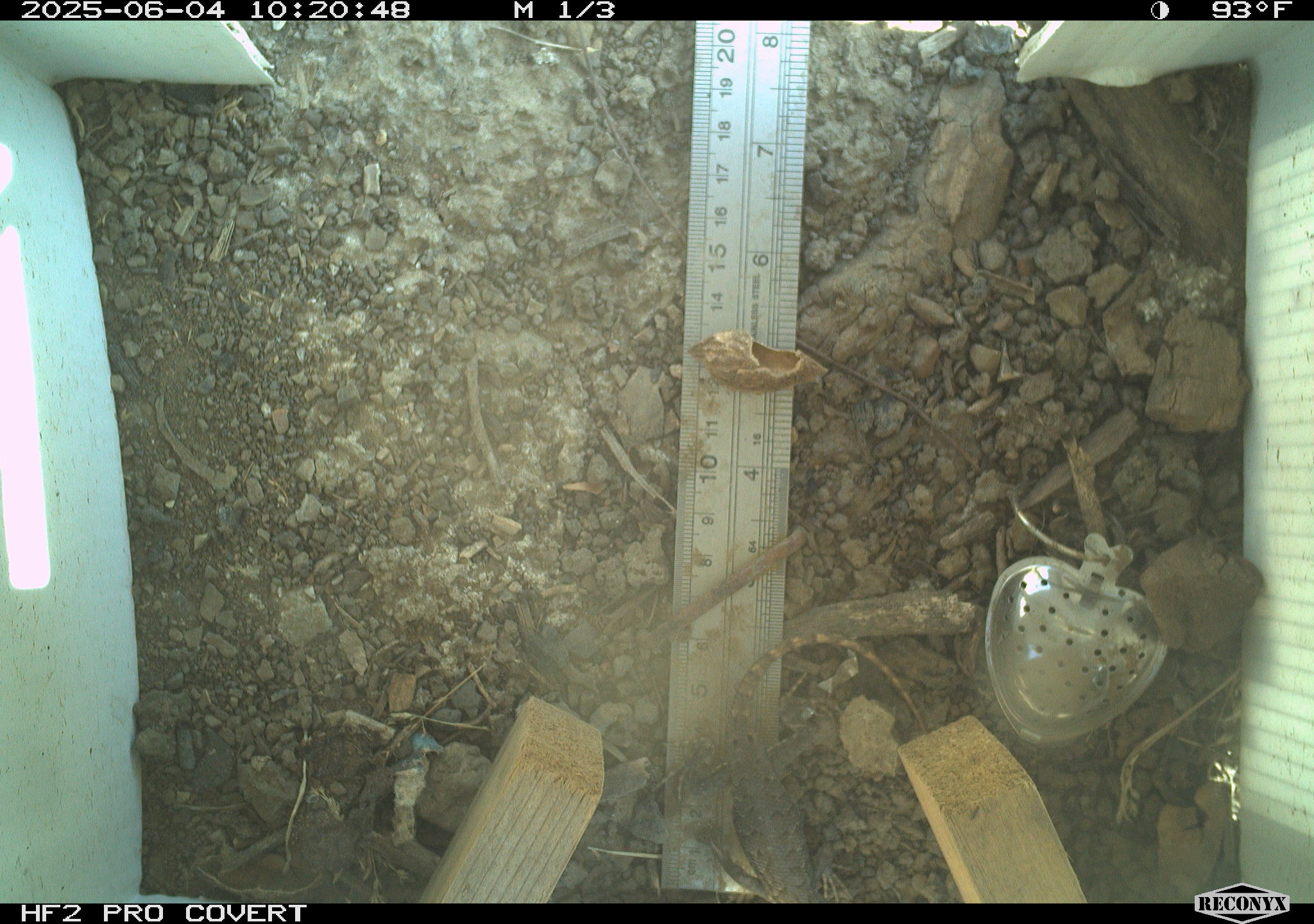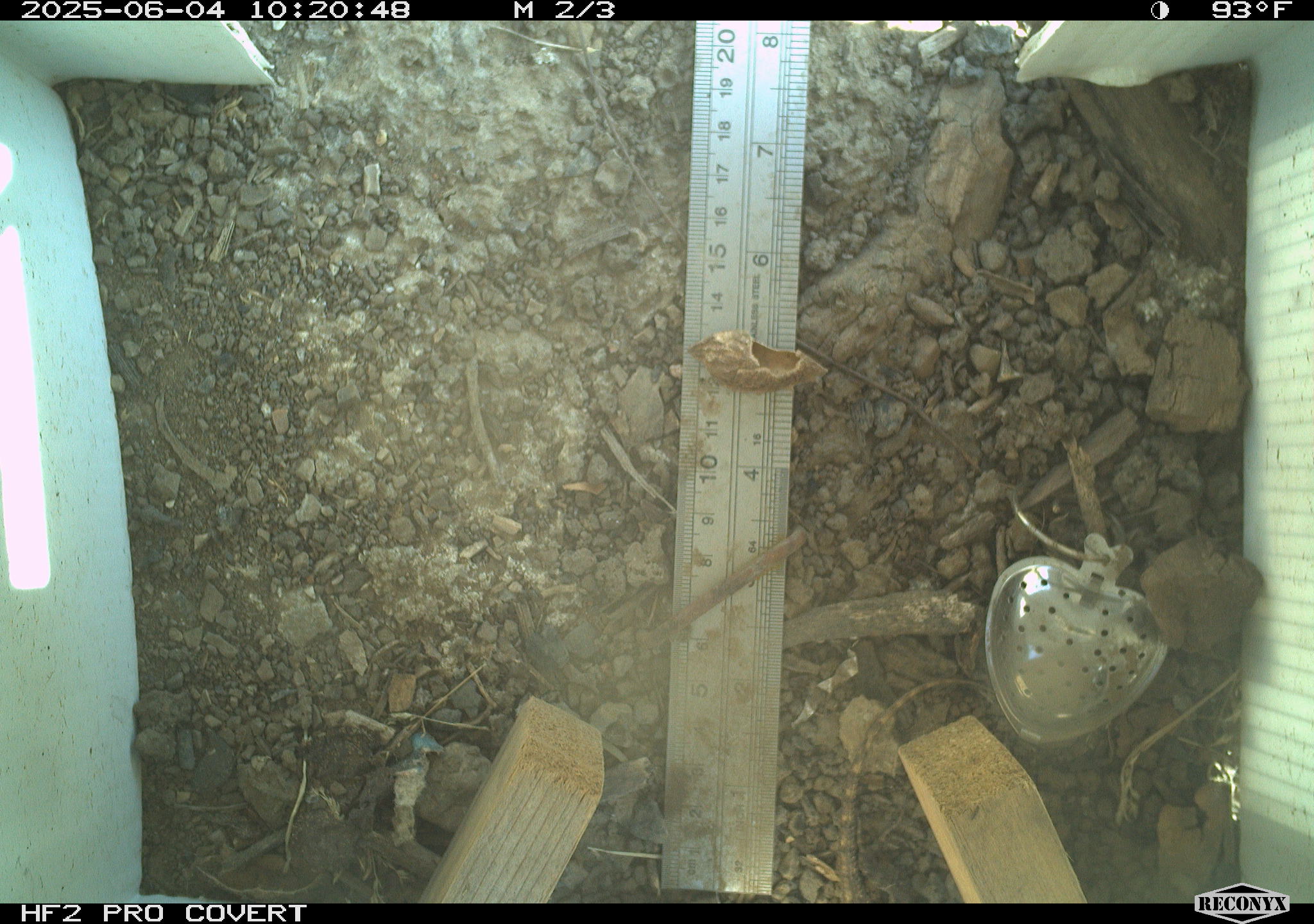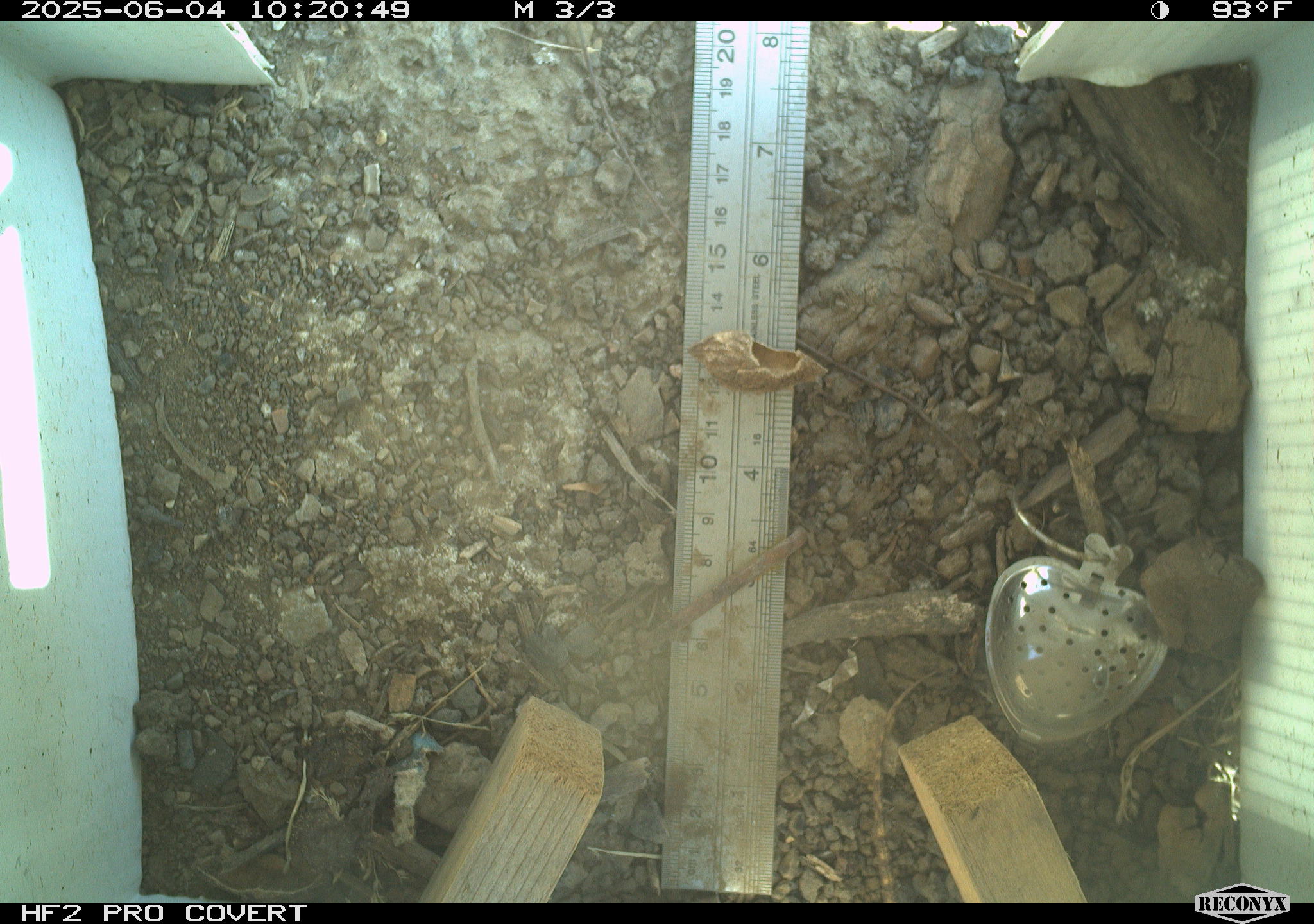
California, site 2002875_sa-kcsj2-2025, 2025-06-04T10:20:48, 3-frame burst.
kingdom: Animalia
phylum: Chordata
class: Reptilia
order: Squamata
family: Phrynosomatidae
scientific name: Phrynosomatidae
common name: north american spiny lizards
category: sceloporus/uta species